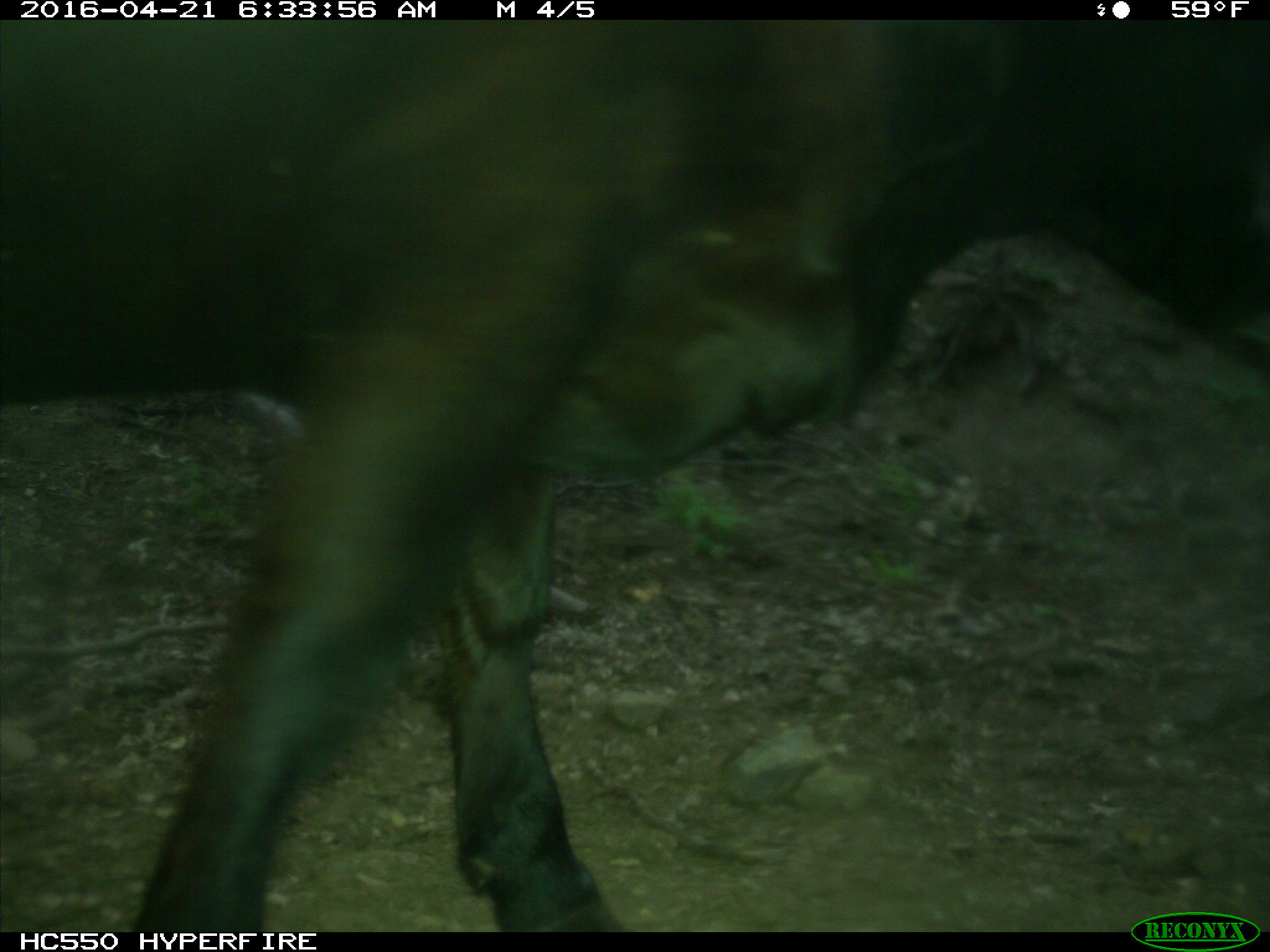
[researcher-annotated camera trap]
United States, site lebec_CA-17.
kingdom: Animalia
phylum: Chordata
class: Mammalia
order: Artiodactyla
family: Bovidae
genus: Bos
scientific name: Bos taurus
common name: domestic cow